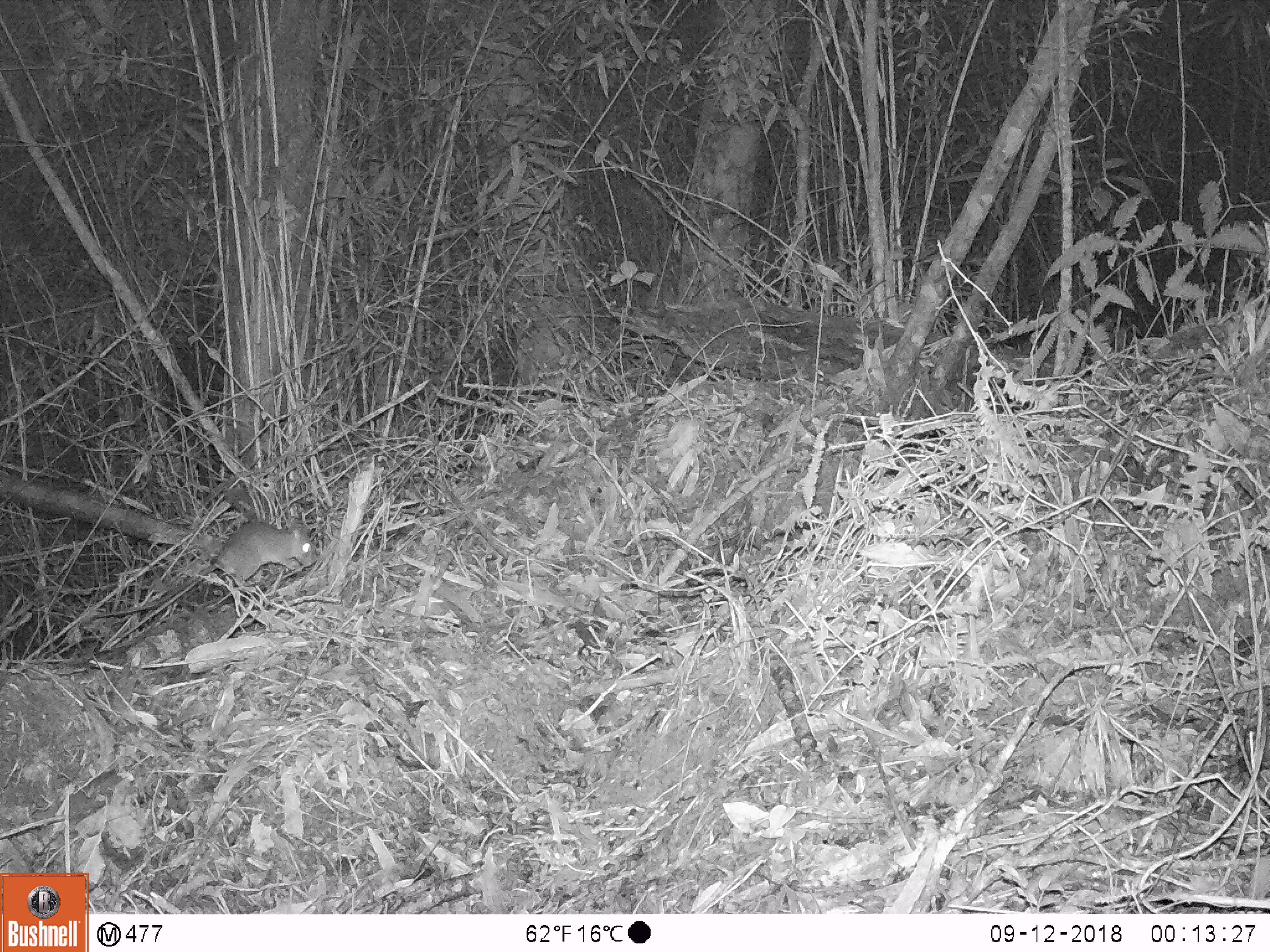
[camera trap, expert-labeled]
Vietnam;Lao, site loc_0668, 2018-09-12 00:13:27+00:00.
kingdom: Animalia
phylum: Chordata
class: Mammalia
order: Rodentia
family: Muridae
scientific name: Muridae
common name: old-world mice and rats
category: unidentified murid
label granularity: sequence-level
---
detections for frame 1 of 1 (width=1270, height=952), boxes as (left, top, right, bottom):
unidentified murid: (89, 519, 317, 623)